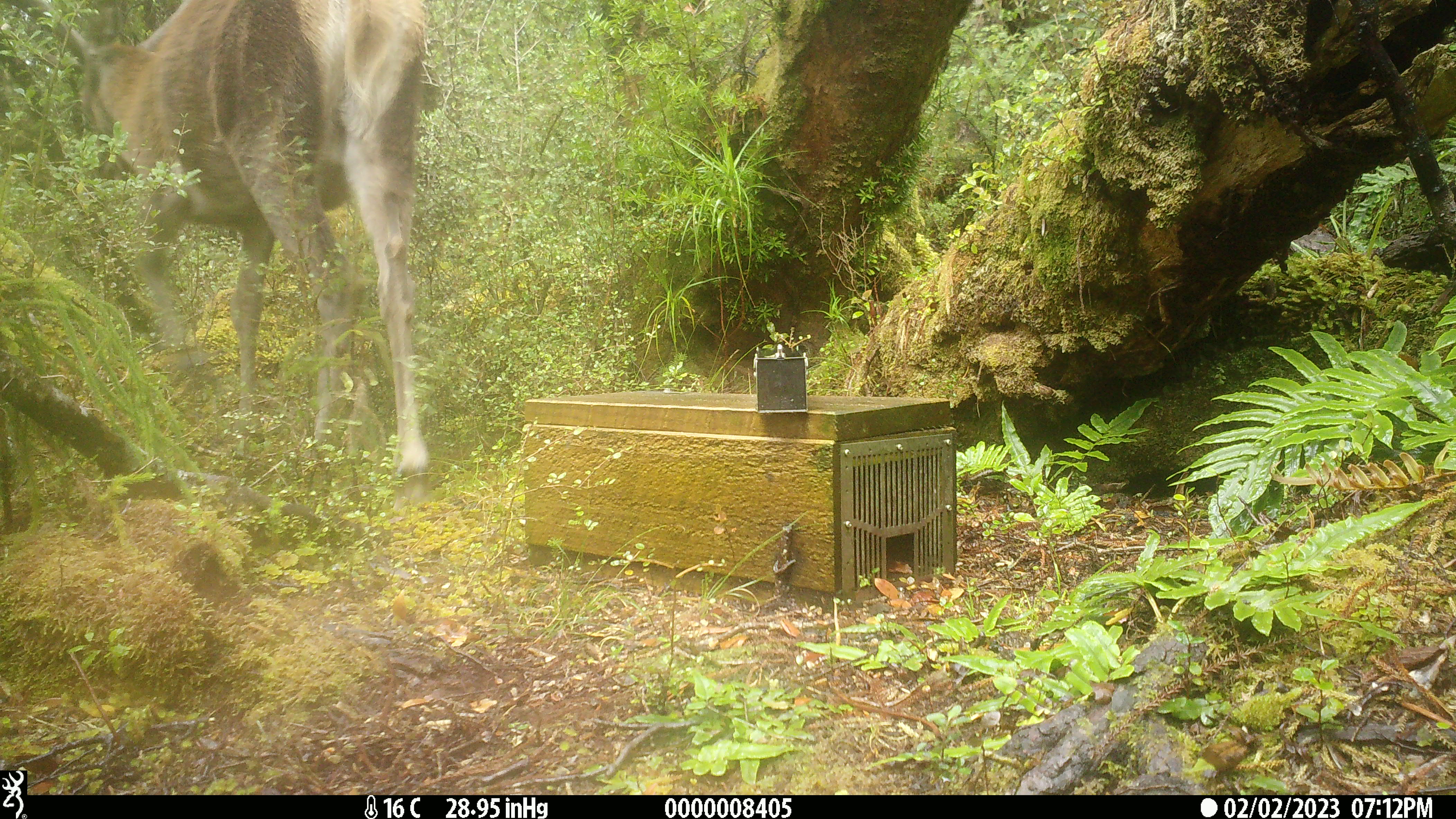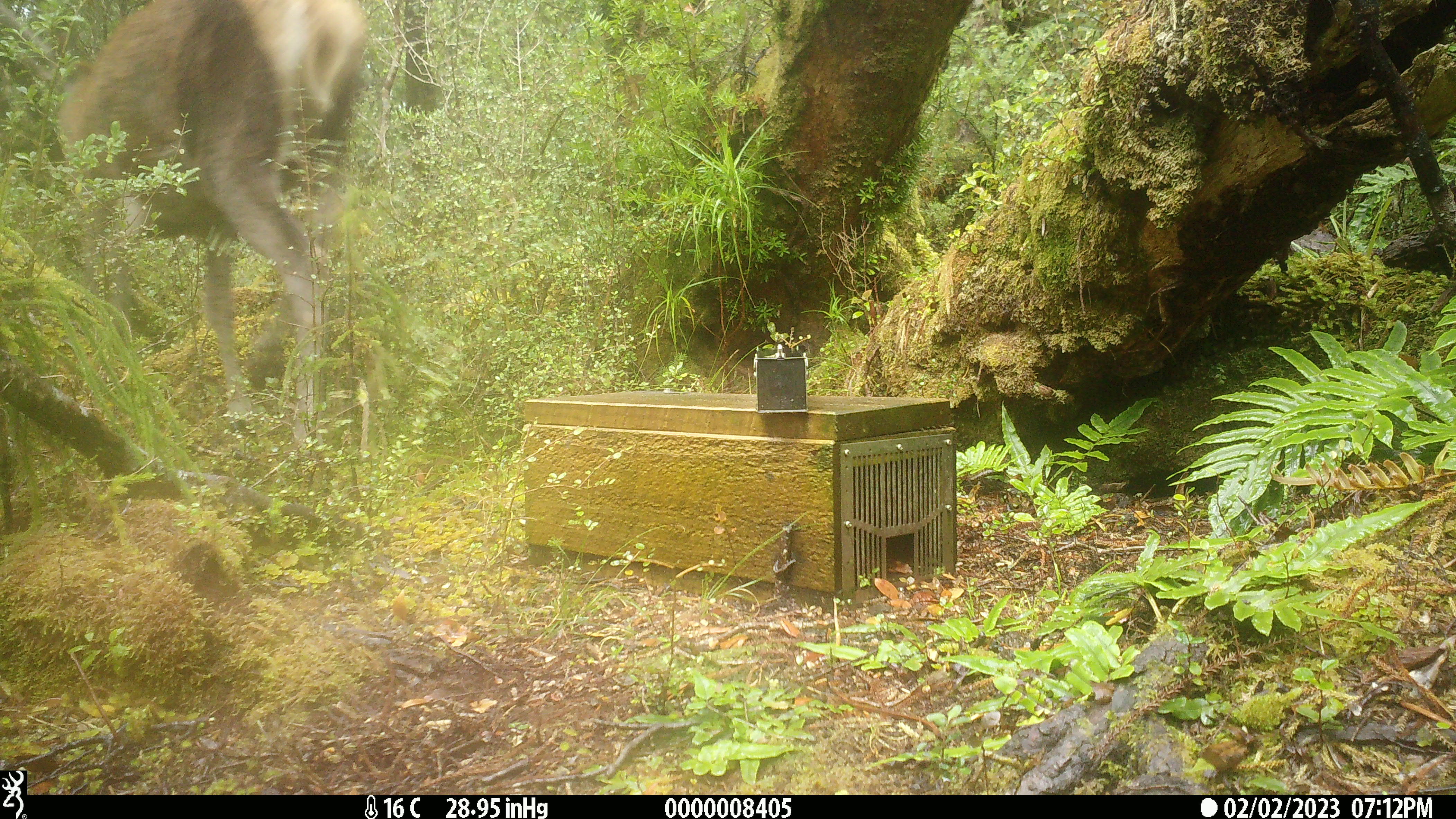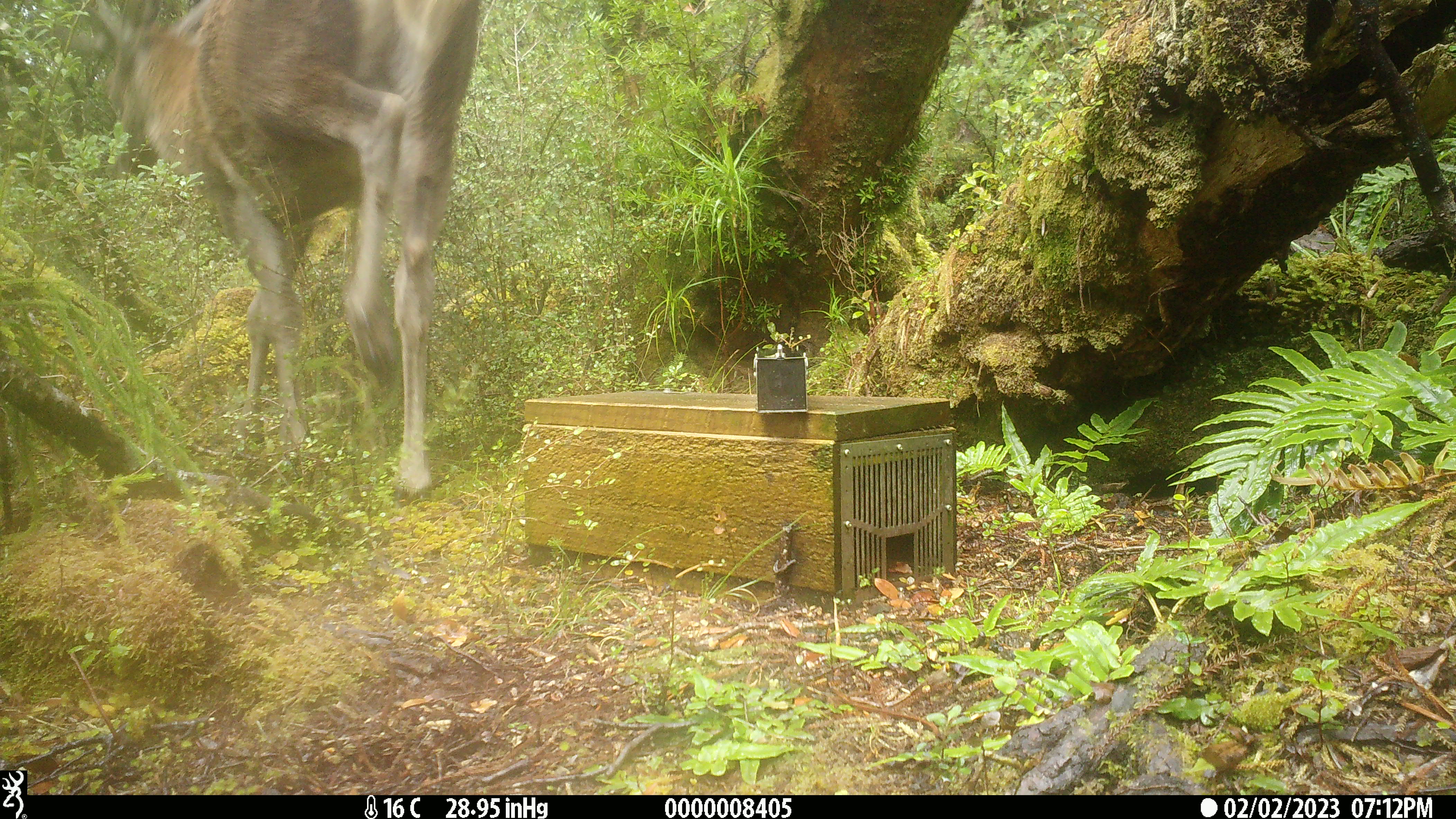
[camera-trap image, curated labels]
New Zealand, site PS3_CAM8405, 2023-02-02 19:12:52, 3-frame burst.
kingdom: Animalia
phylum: Chordata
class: Mammalia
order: Artiodactyla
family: Cervidae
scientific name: Cervidae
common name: deer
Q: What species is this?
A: Deer (Cervidae).